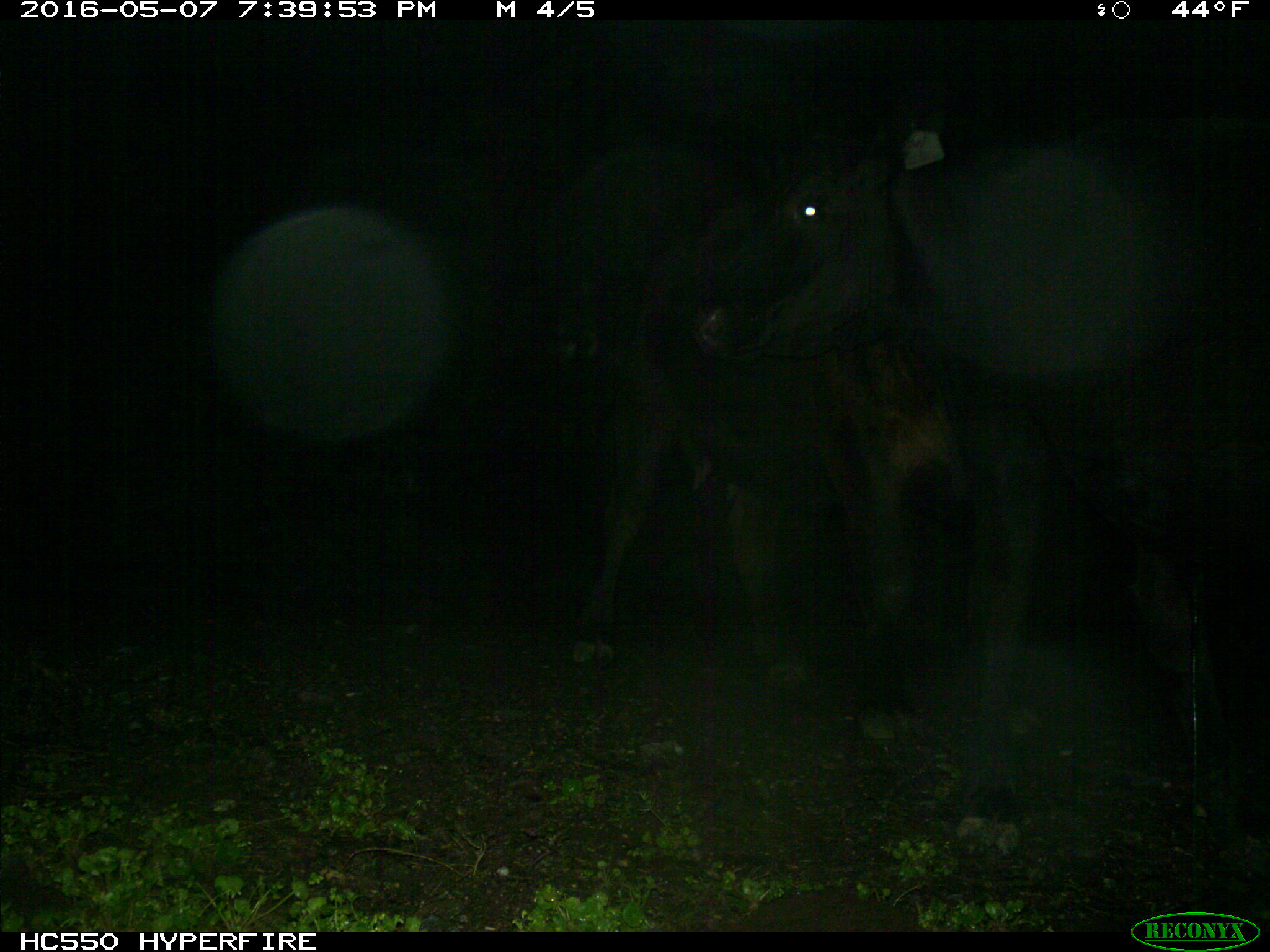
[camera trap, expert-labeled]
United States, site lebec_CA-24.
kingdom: Animalia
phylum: Chordata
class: Mammalia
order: Artiodactyla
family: Bovidae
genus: Bos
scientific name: Bos taurus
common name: domestic cow